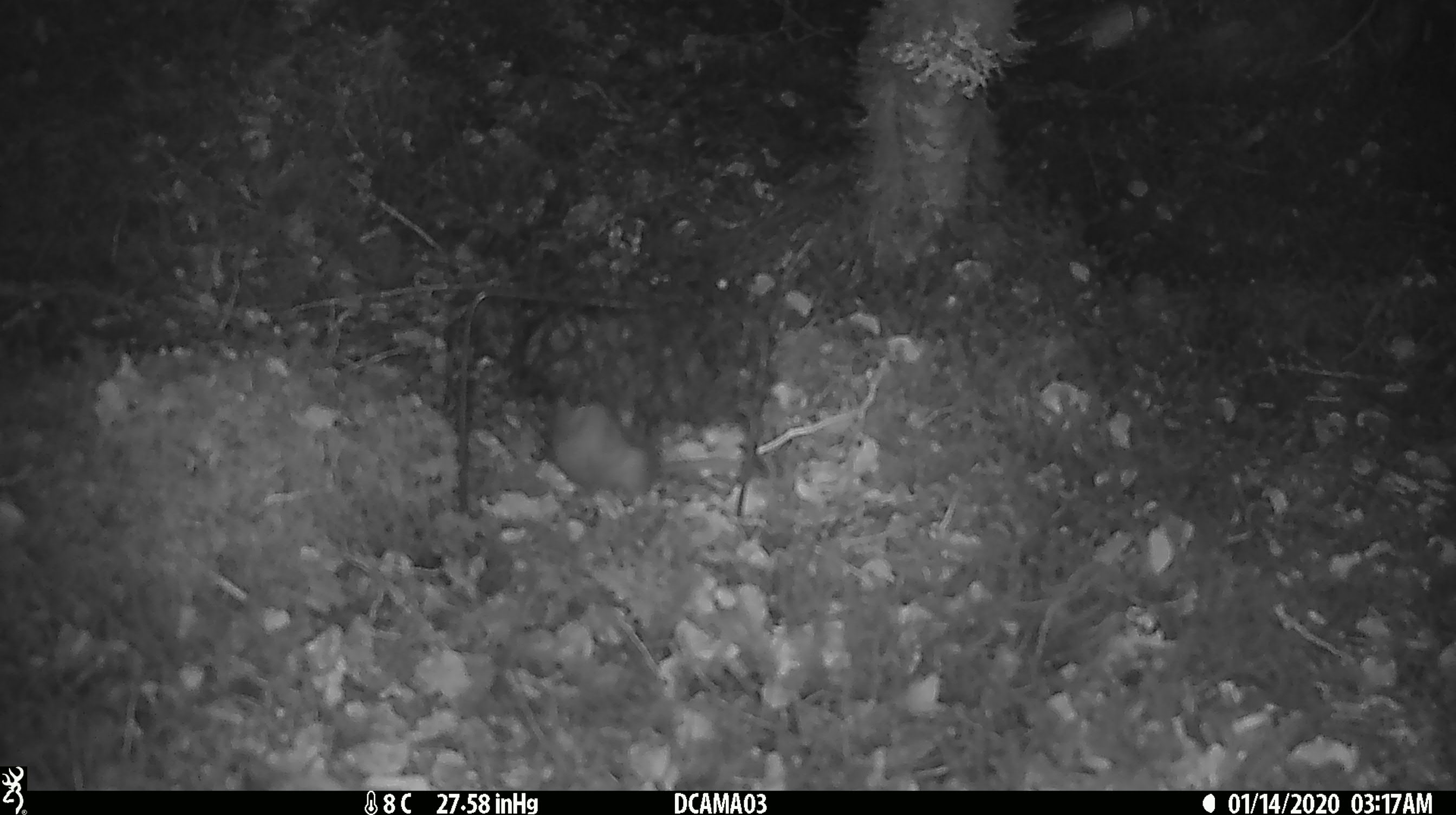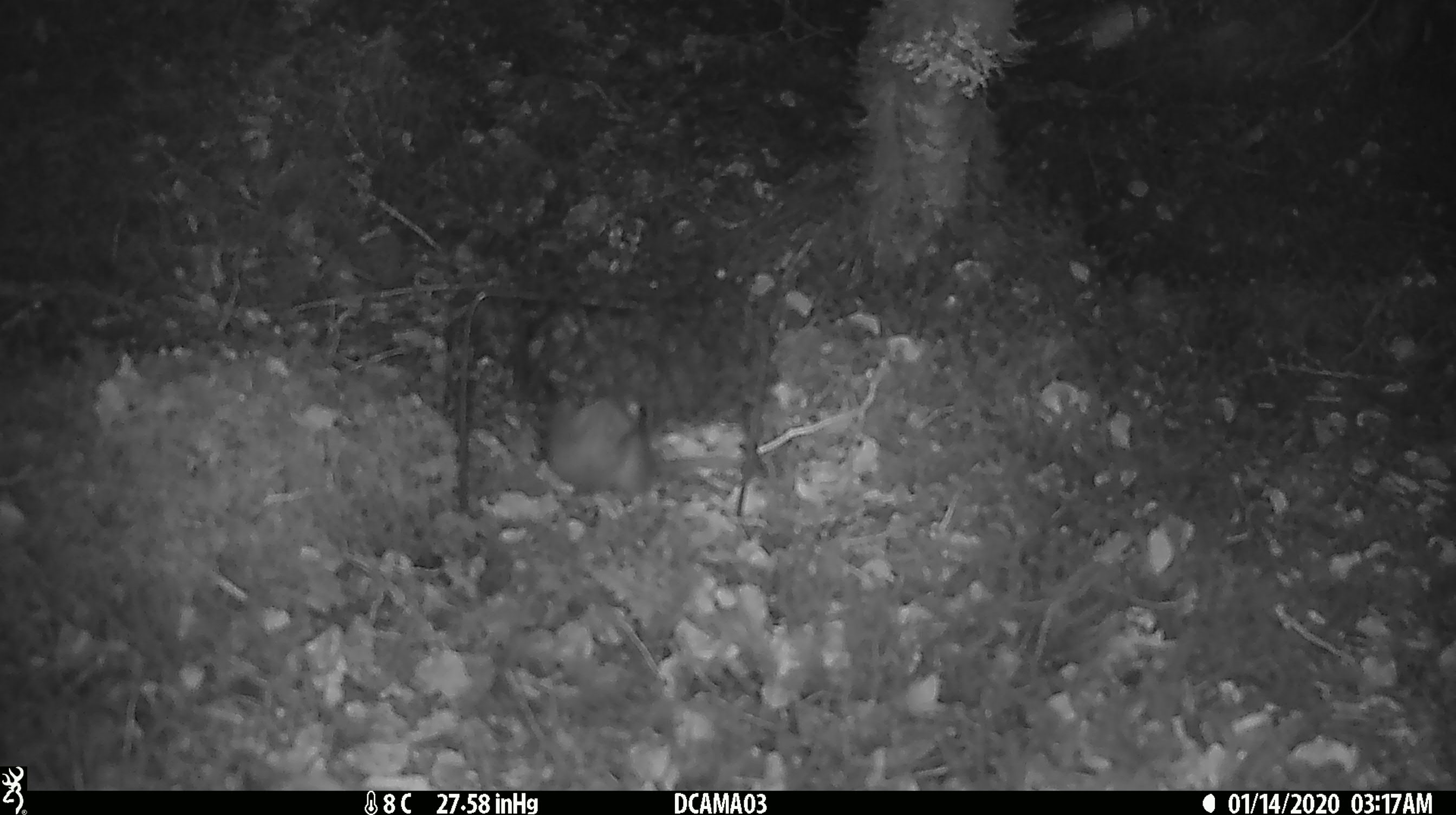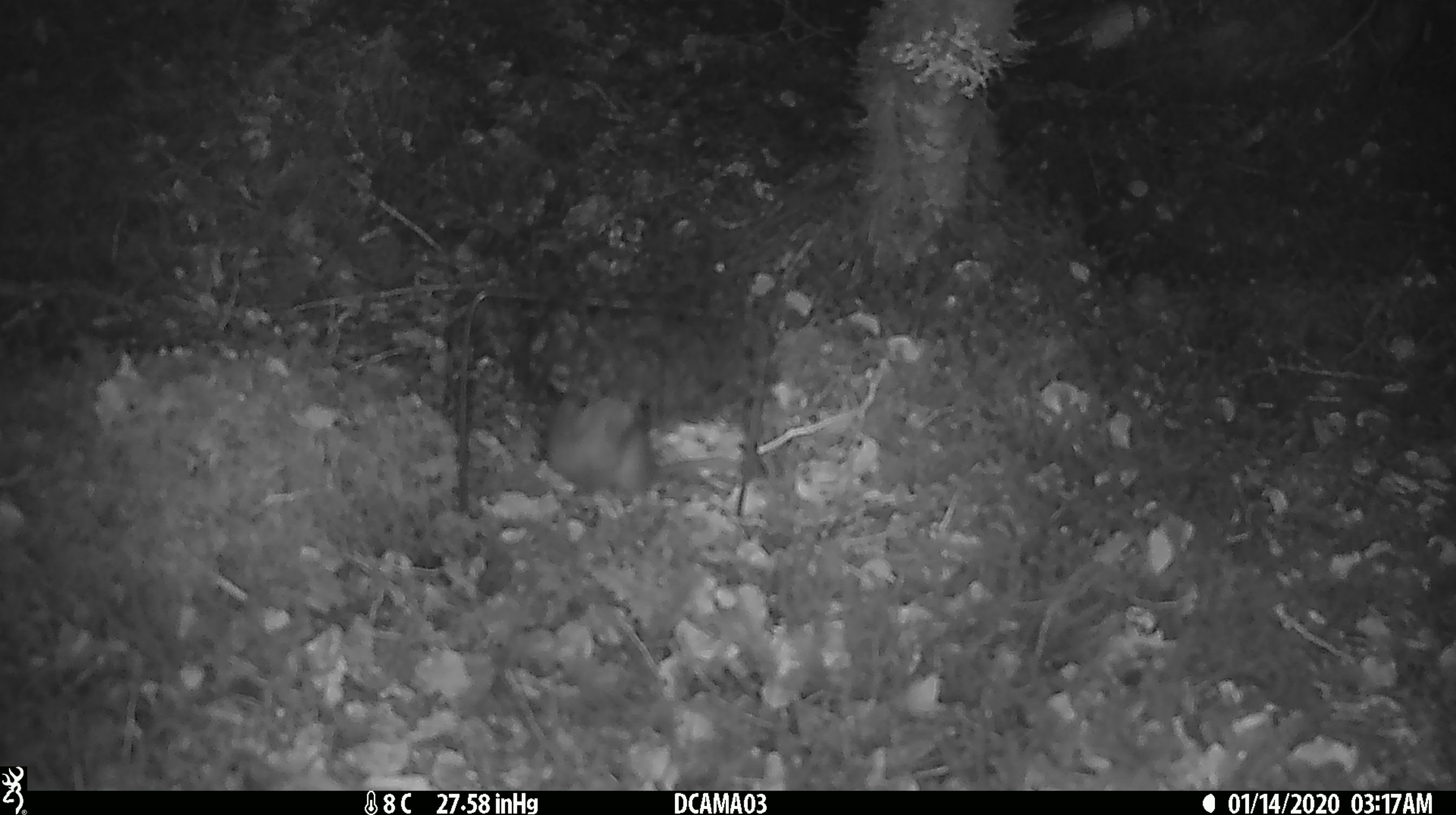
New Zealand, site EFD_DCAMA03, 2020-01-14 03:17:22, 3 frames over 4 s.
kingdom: Animalia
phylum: Chordata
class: Mammalia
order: Rodentia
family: Muridae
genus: Rattus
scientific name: Rattus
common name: rat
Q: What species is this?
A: Rat (Rattus).